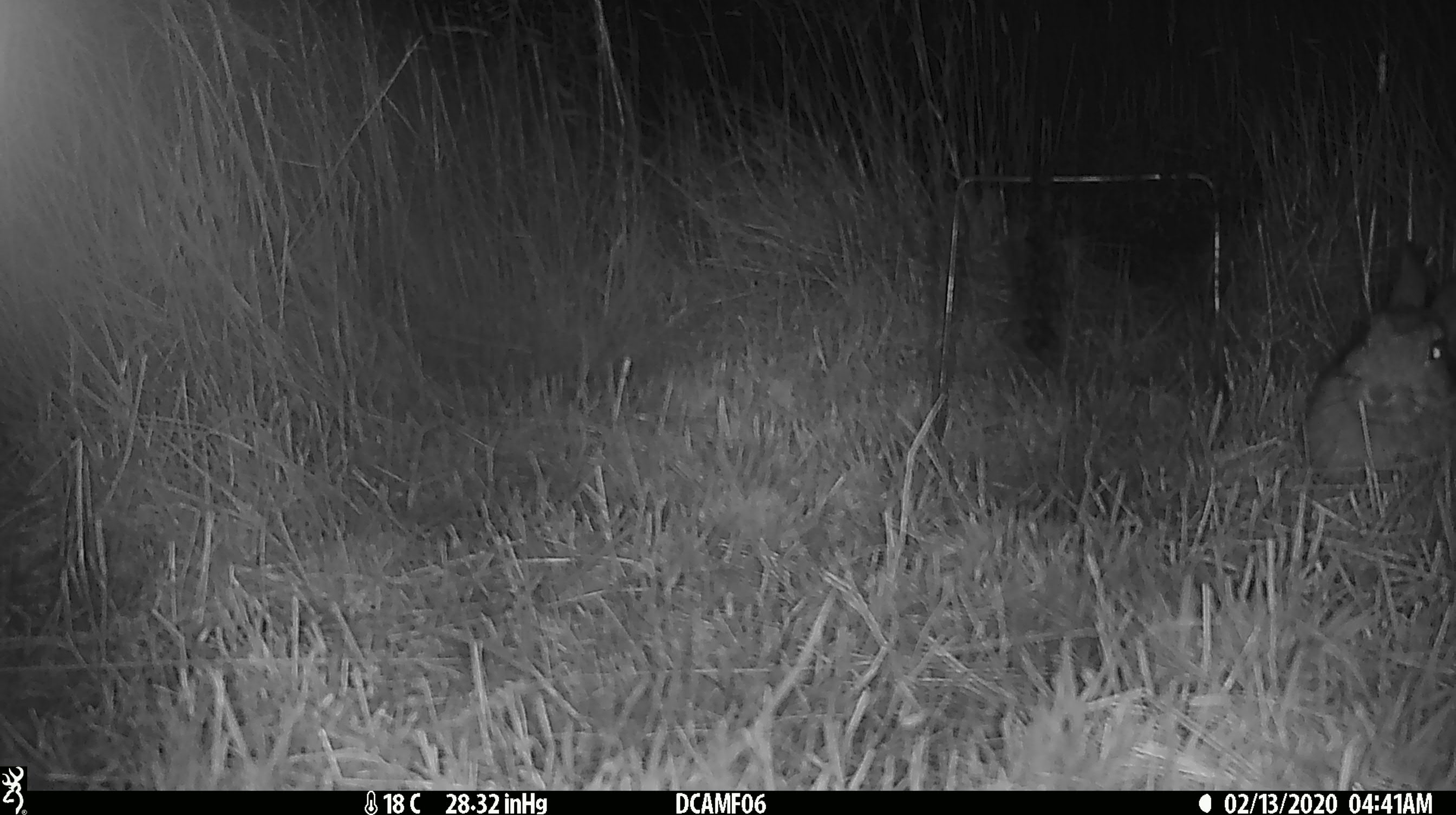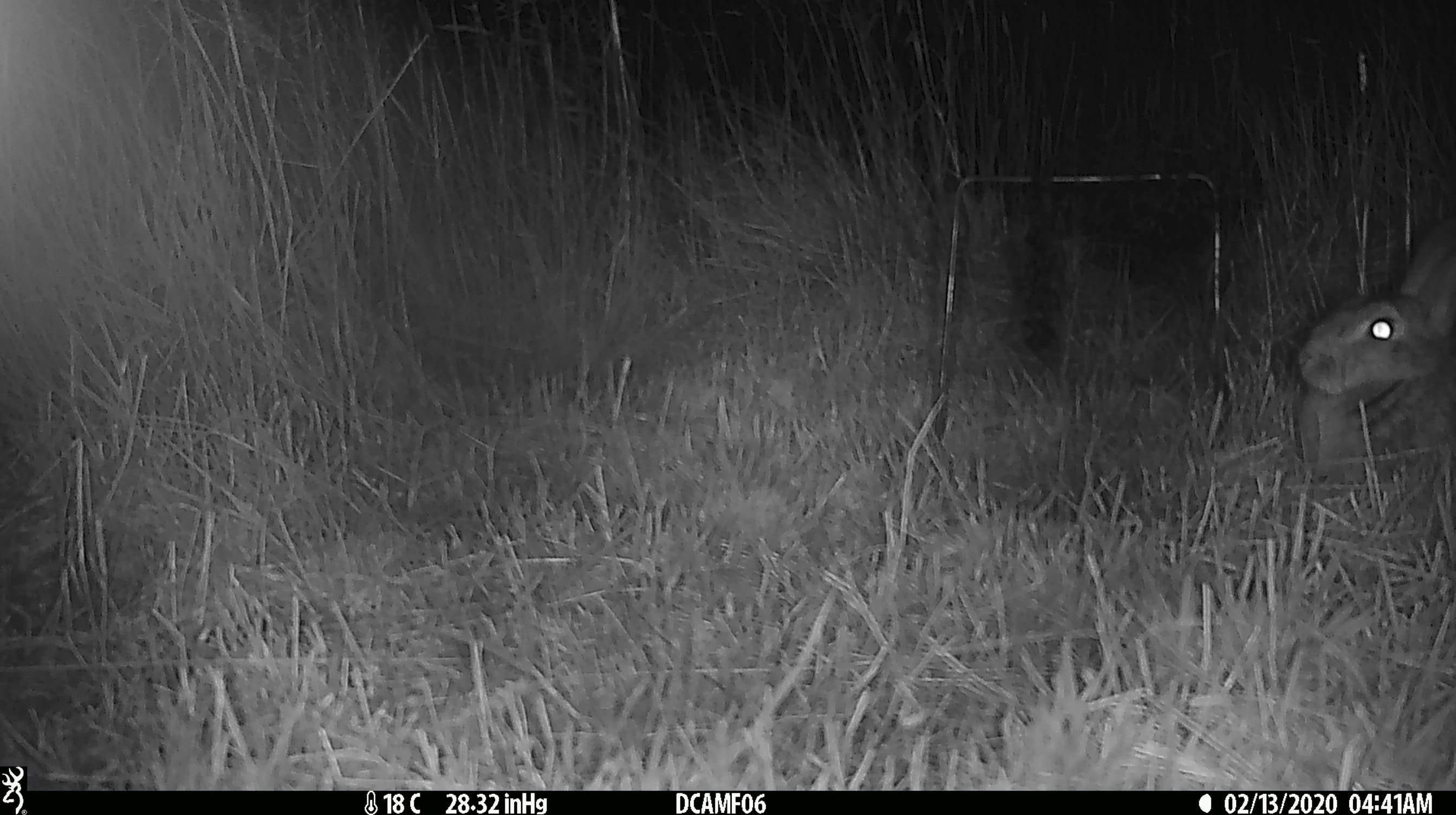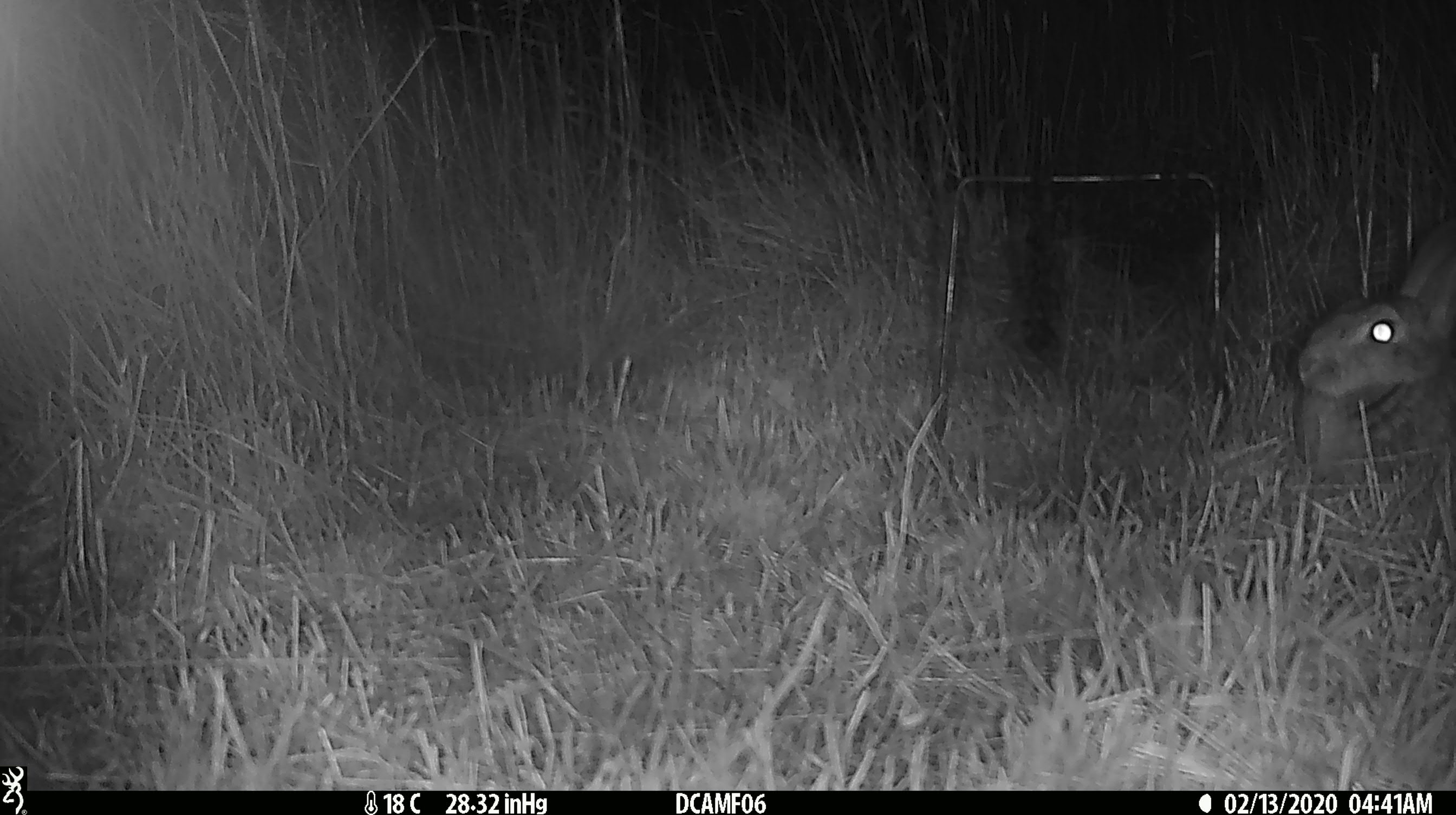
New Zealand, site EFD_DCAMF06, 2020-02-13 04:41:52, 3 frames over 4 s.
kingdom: Animalia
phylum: Chordata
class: Mammalia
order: Lagomorpha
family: Leporidae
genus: Oryctolagus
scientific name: Oryctolagus cuniculus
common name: european rabbit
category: rabbit